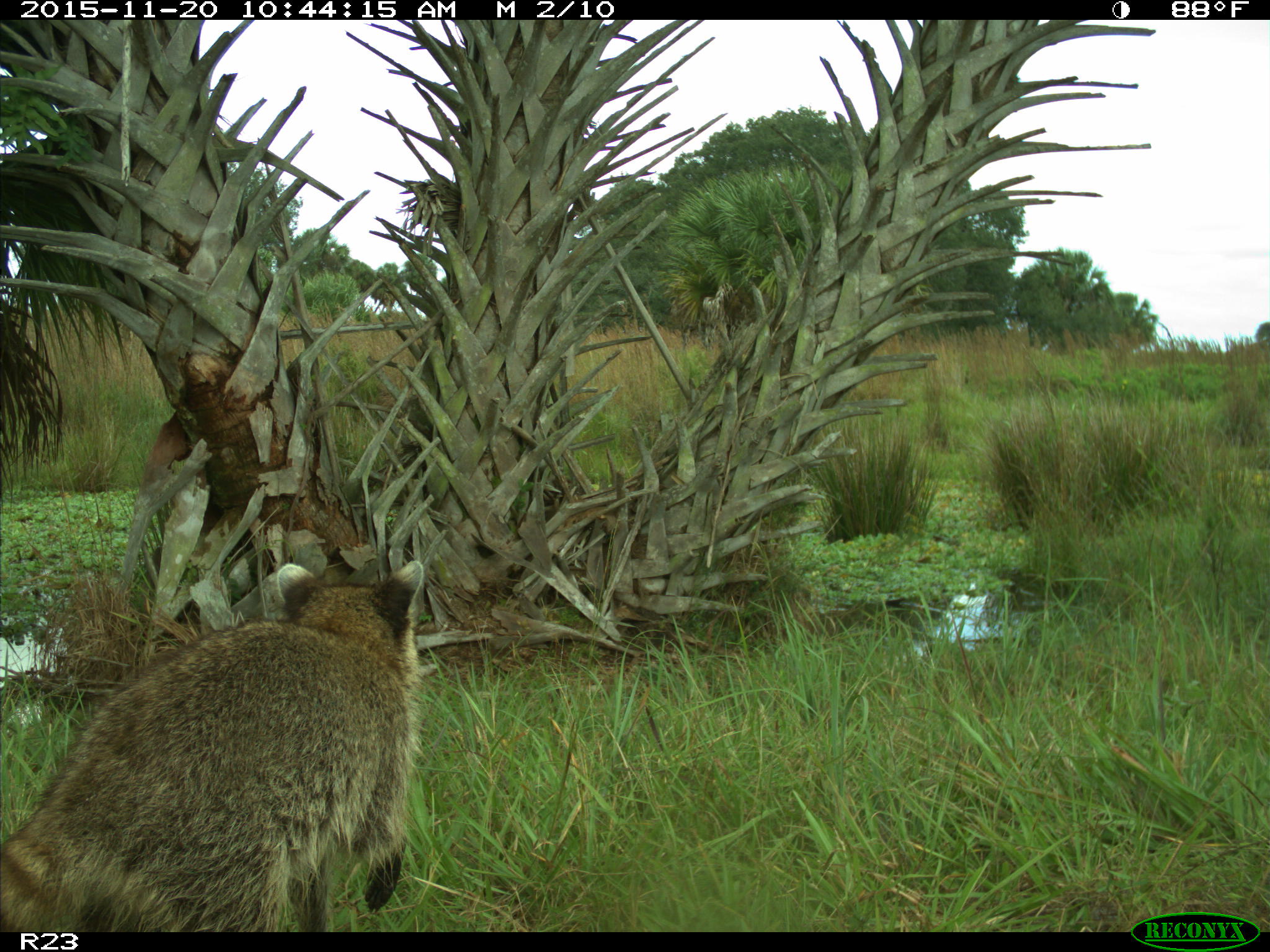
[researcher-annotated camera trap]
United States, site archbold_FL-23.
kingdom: Animalia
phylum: Chordata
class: Mammalia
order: Carnivora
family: Procyonidae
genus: Procyon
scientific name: Procyon lotor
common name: common raccoon